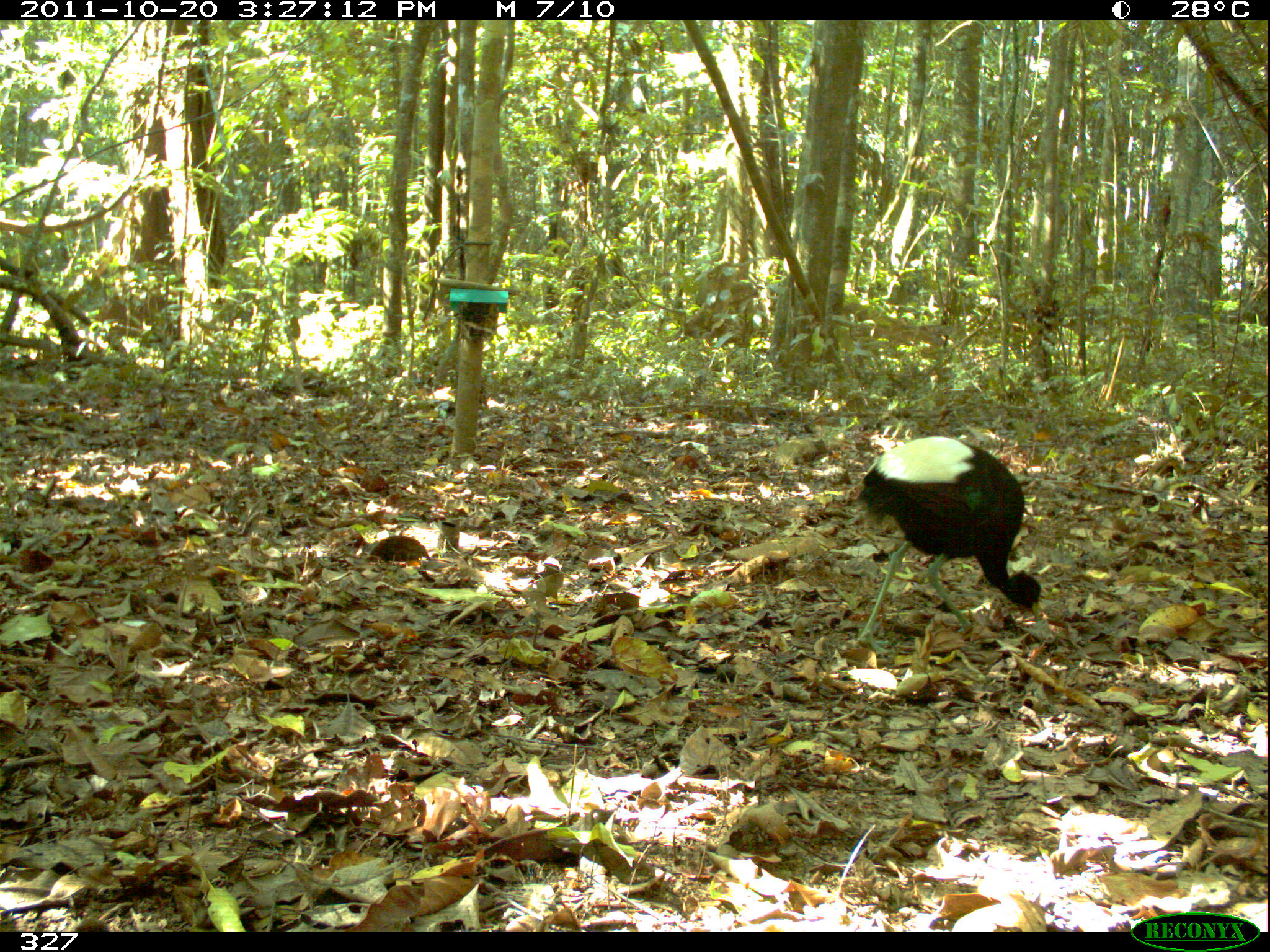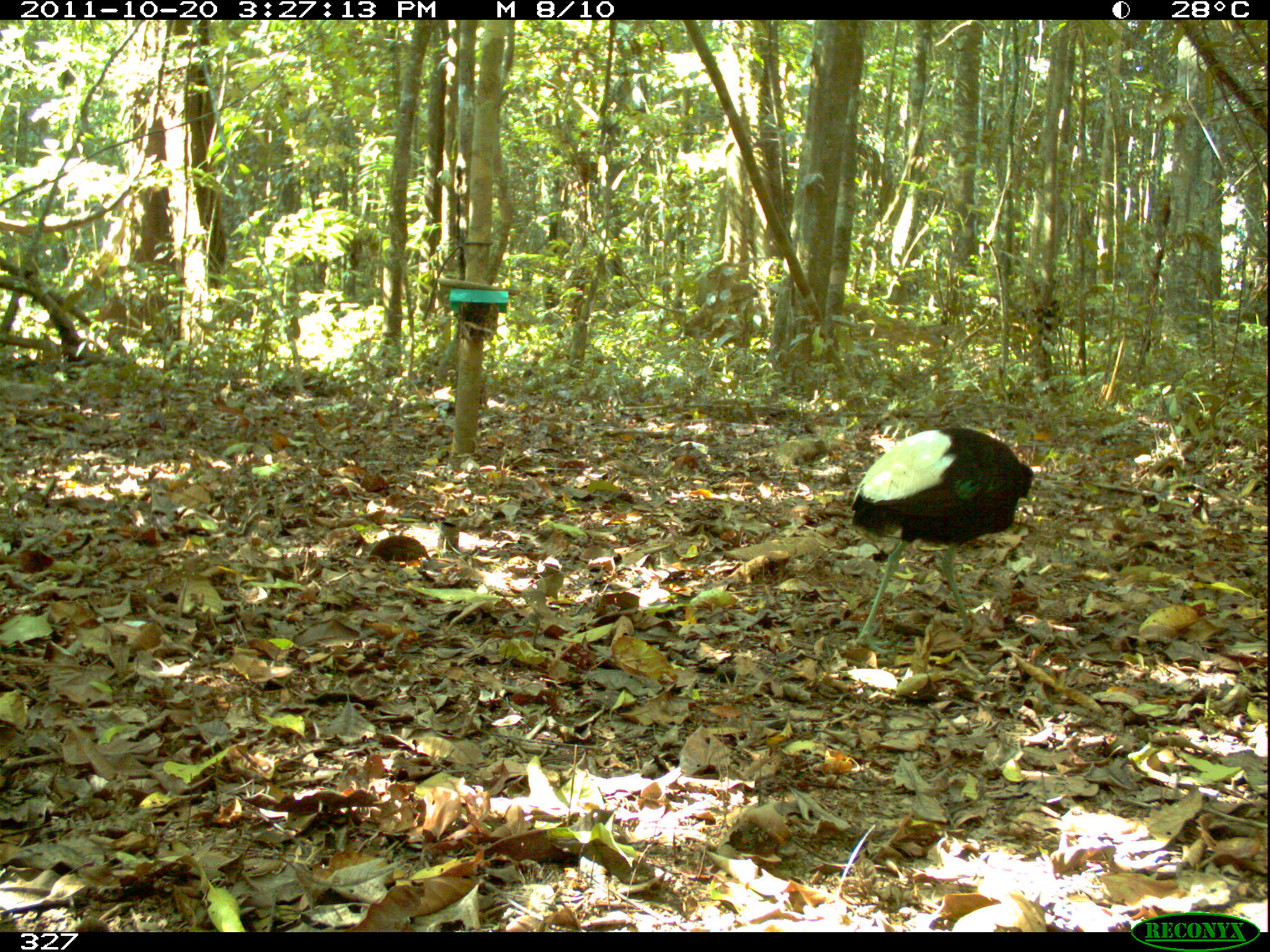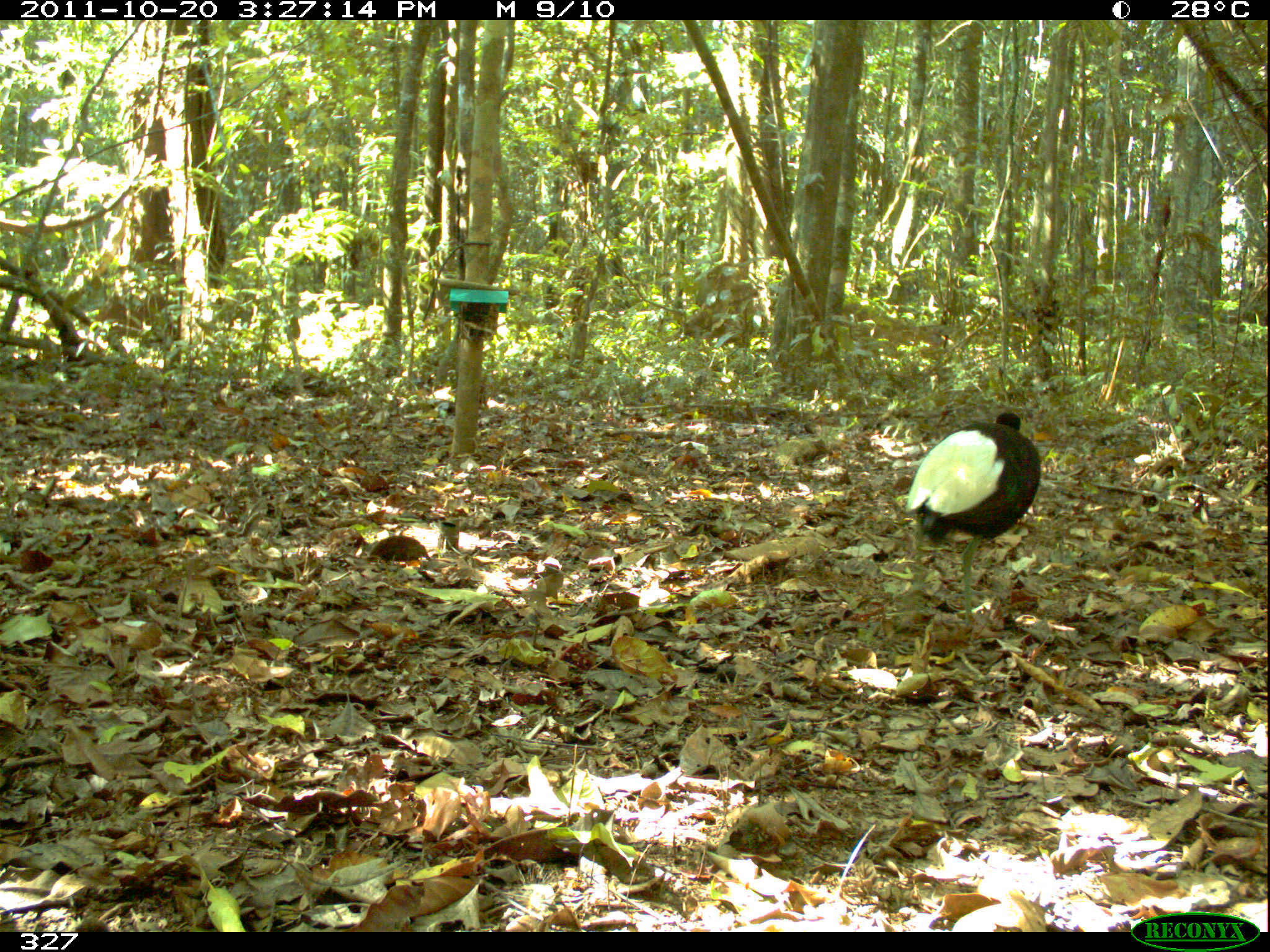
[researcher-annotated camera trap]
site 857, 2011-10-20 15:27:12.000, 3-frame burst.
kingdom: Animalia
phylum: Chordata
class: Aves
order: Gruiformes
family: Psophiidae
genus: Psophia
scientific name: Psophia leucoptera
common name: pale-winged trumpeter